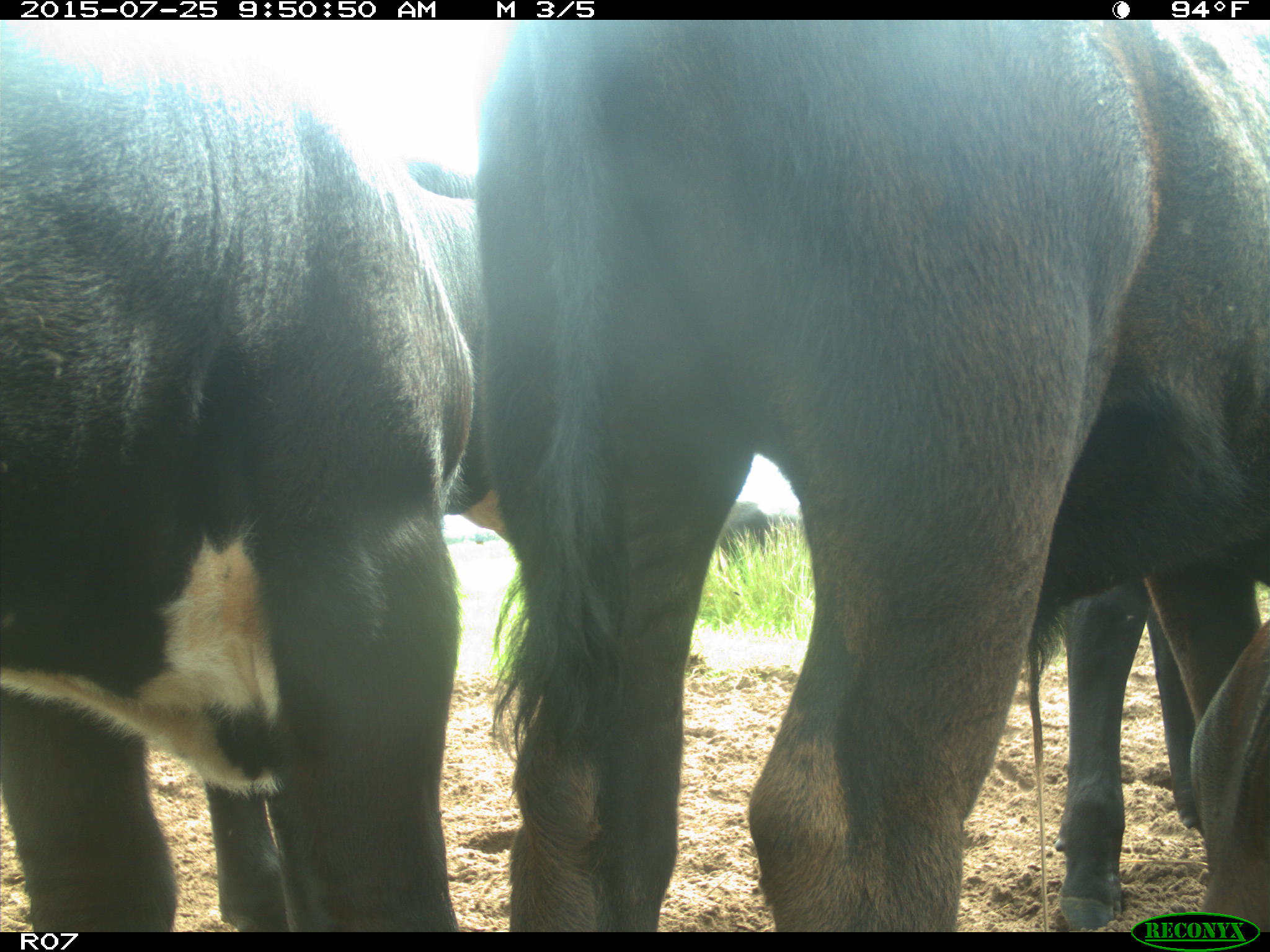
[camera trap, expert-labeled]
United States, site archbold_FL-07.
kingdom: Animalia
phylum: Chordata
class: Mammalia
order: Artiodactyla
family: Bovidae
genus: Bos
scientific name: Bos taurus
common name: domestic cow